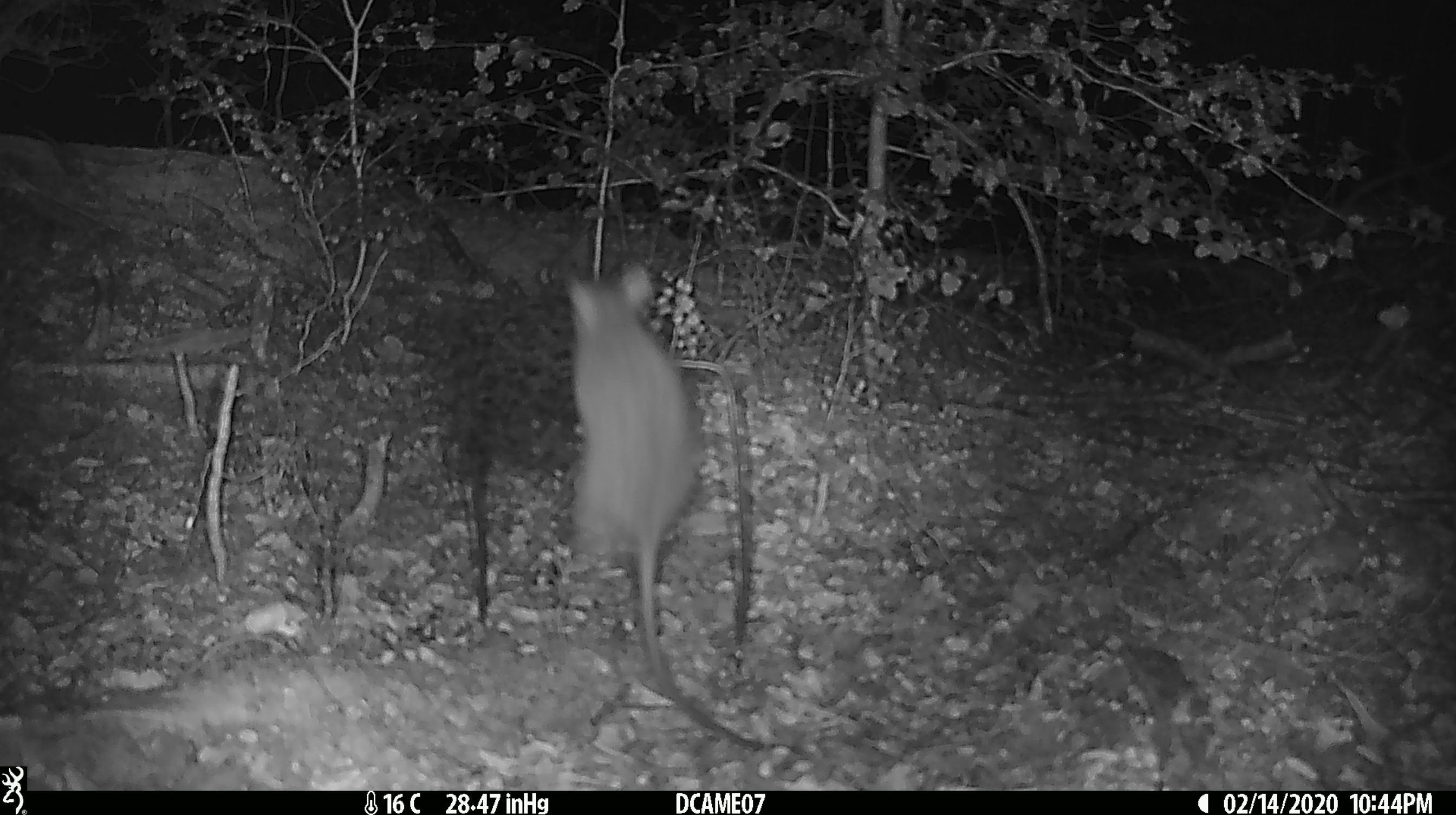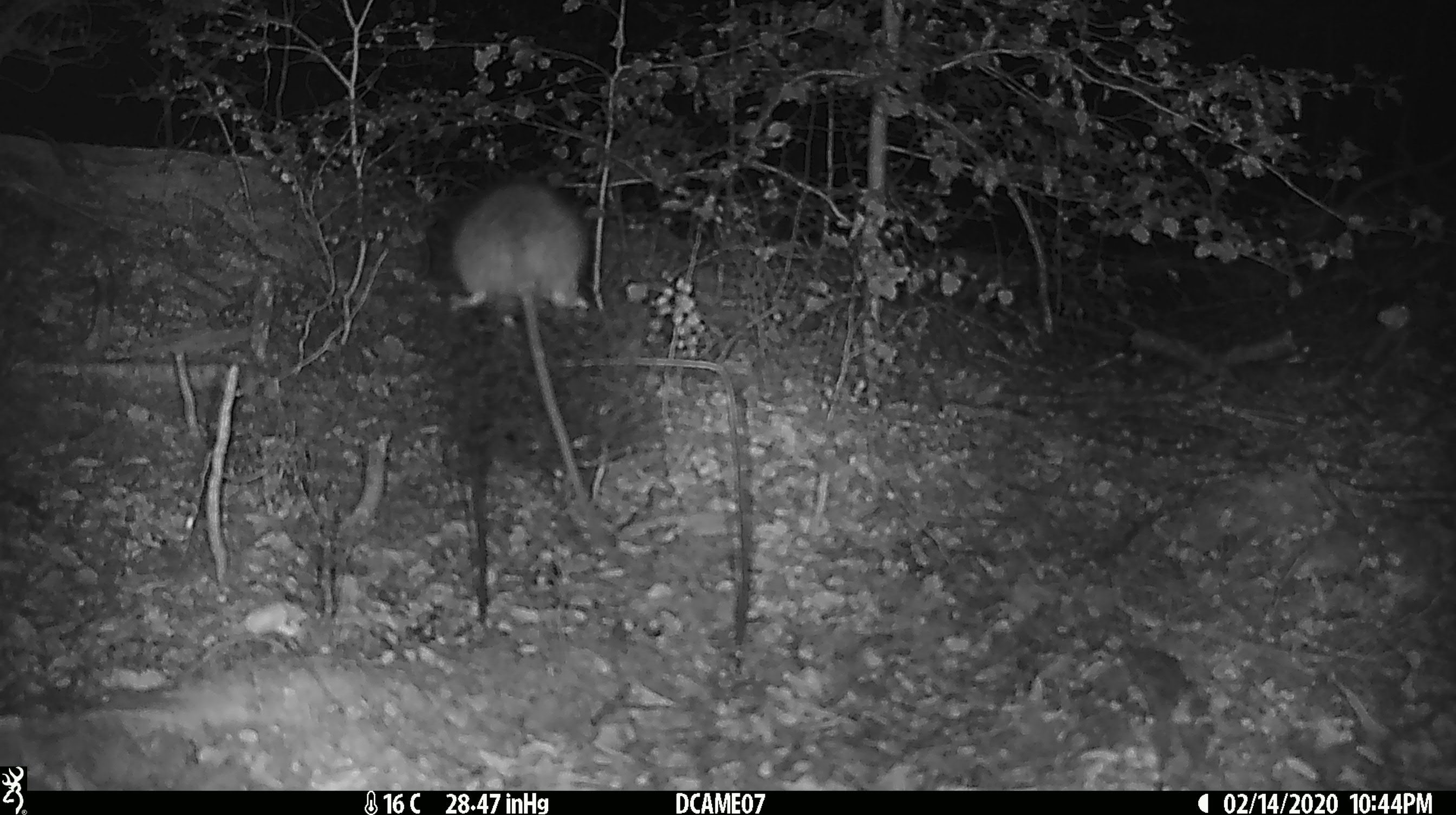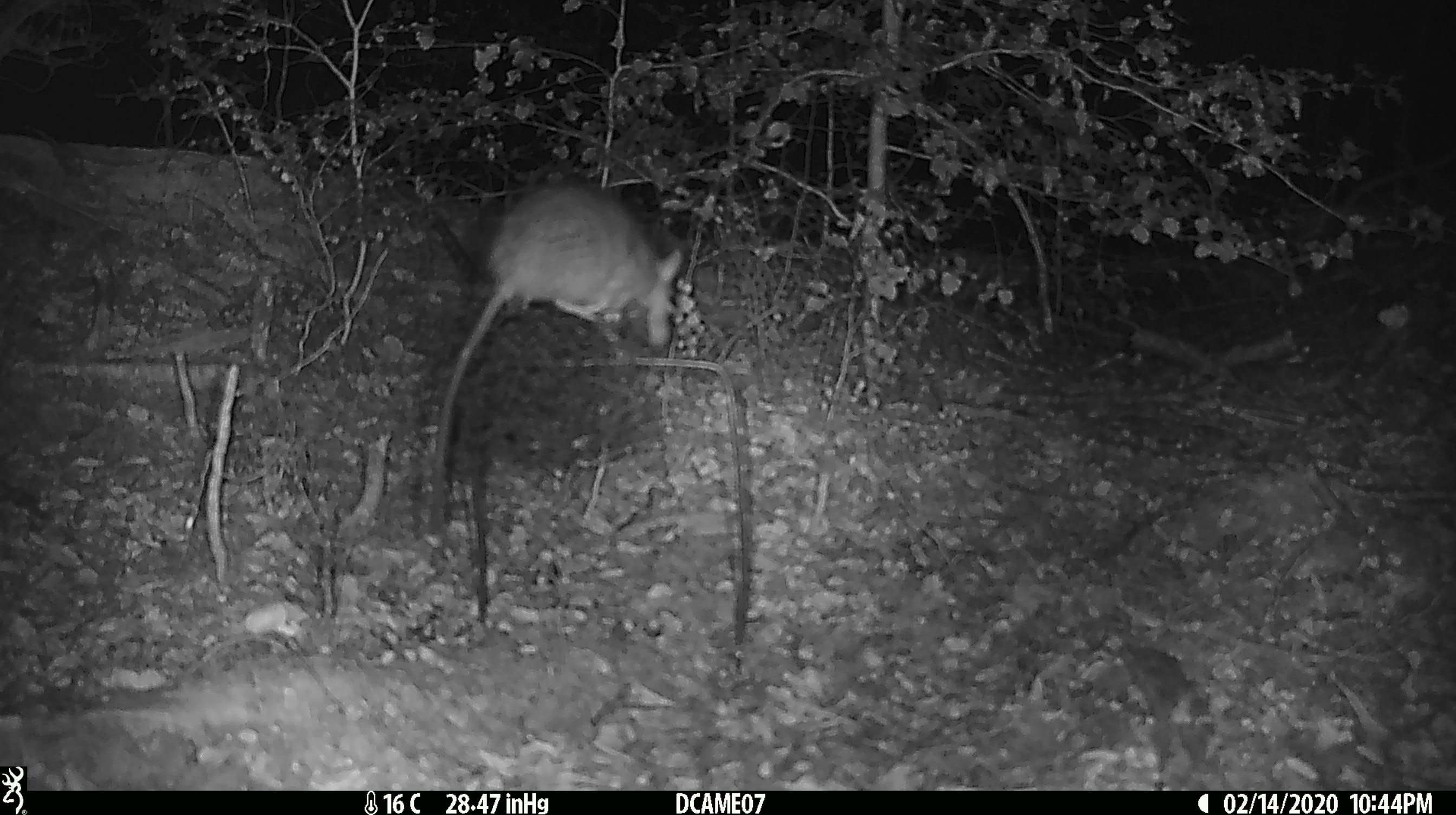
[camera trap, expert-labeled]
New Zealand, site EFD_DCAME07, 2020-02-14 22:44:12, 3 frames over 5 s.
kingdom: Animalia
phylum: Chordata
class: Mammalia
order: Rodentia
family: Muridae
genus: Rattus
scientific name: Rattus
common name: rat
Rat (Rattus).